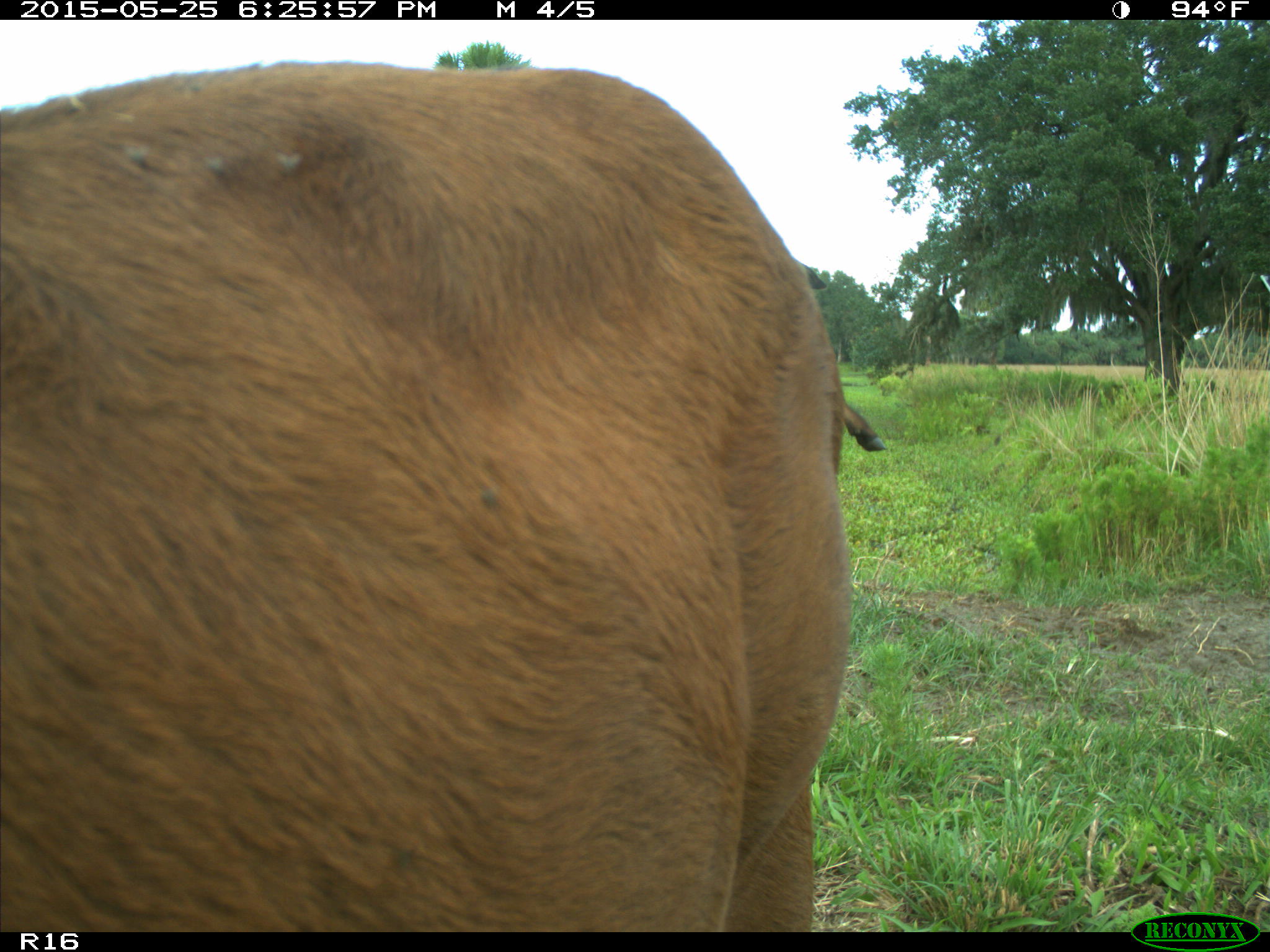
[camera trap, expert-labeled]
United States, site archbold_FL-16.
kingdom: Animalia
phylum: Chordata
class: Mammalia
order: Artiodactyla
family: Bovidae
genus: Bos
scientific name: Bos taurus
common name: domestic cow